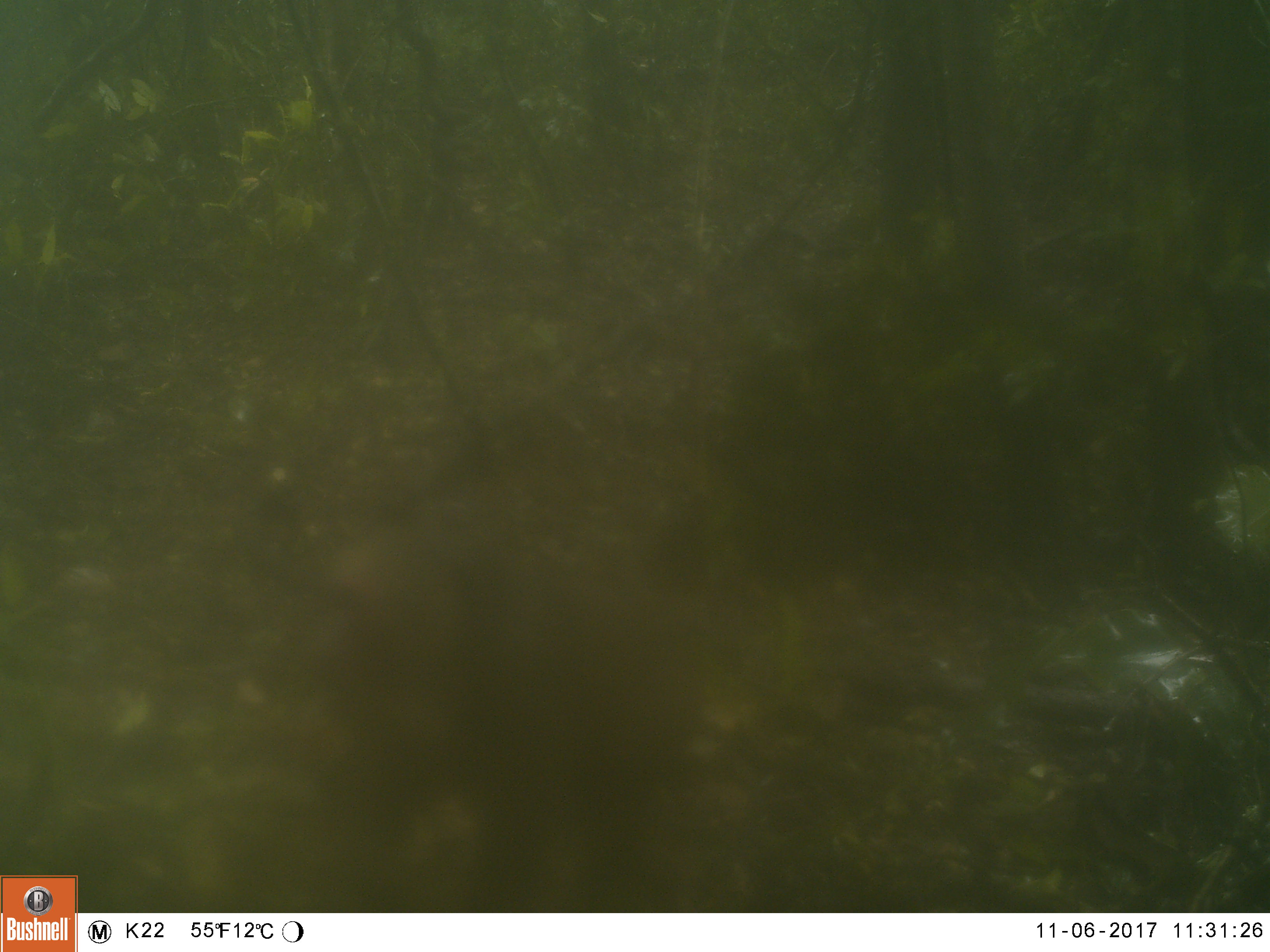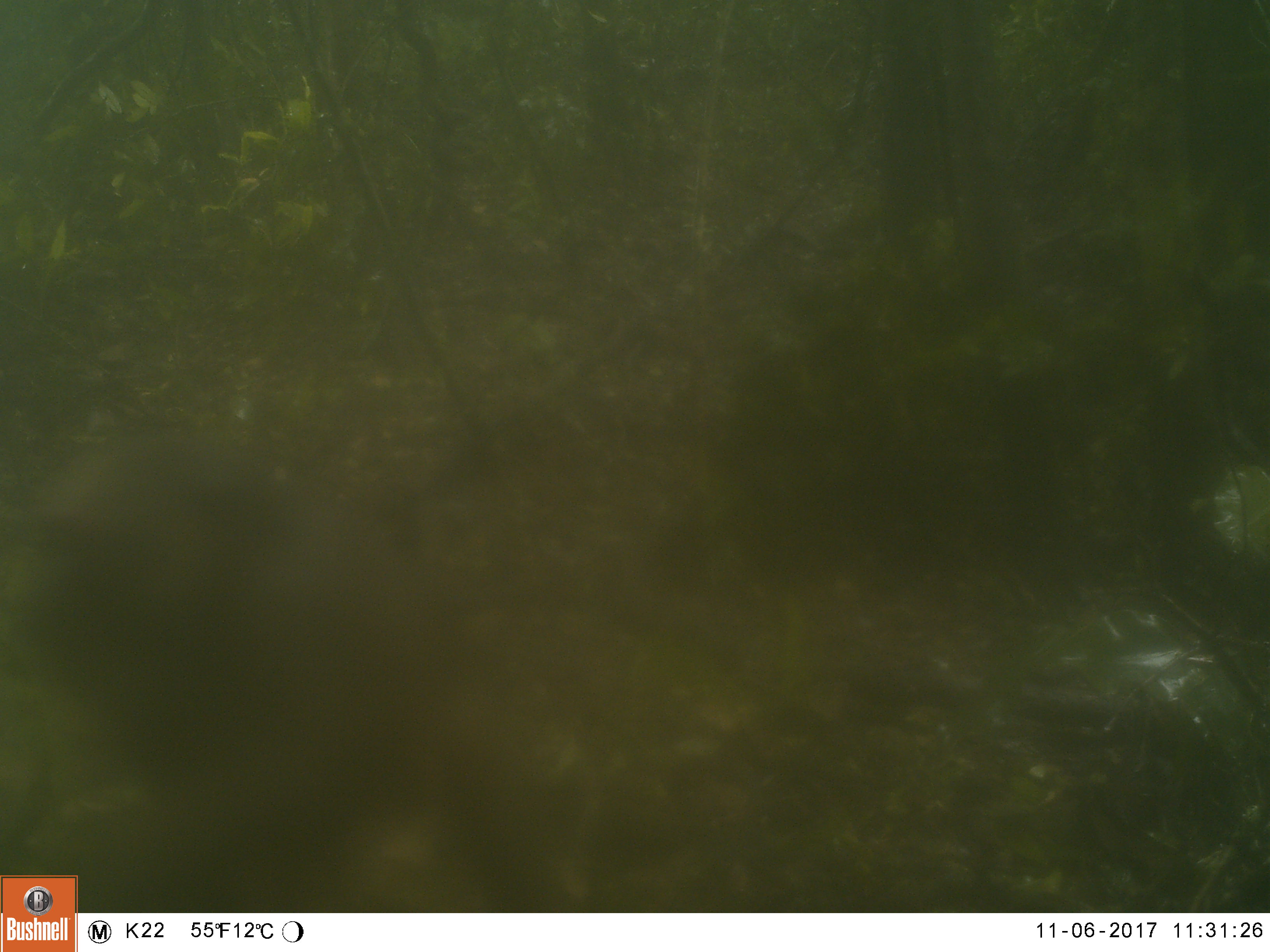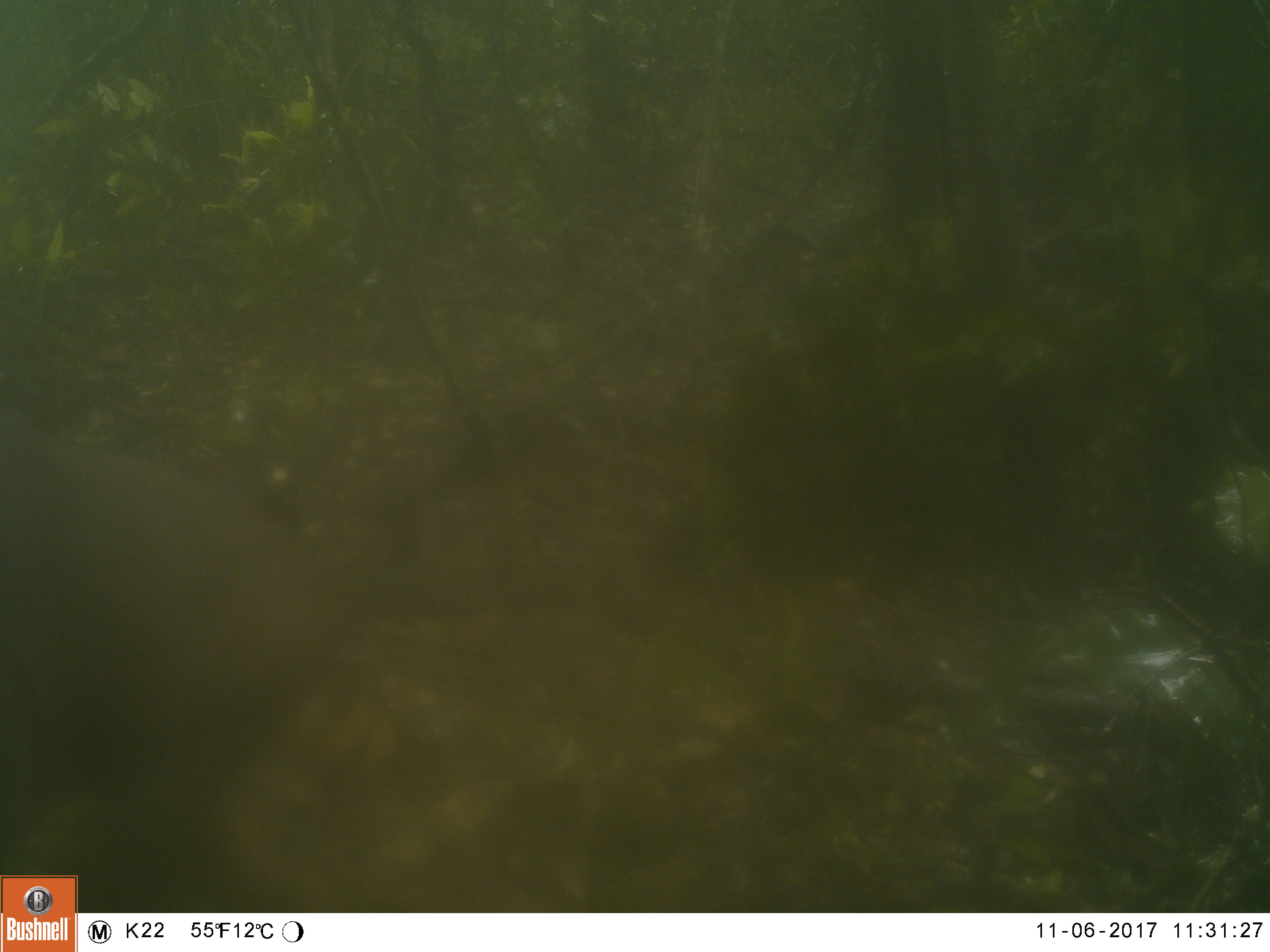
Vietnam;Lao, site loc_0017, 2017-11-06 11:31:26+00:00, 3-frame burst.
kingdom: Animalia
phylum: Chordata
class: Mammalia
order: Primates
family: Cercopithecidae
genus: Macaca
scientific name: Macaca arctoides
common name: stump-tailed macaque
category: stump tailed macaque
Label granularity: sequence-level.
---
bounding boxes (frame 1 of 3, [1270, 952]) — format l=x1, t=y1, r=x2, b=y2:
stump tailed macaque: l=291, t=521, r=717, b=850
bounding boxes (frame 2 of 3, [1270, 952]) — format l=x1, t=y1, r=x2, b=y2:
stump tailed macaque: l=26, t=428, r=569, b=913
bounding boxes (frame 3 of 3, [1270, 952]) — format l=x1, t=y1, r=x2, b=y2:
stump tailed macaque: l=0, t=425, r=331, b=913